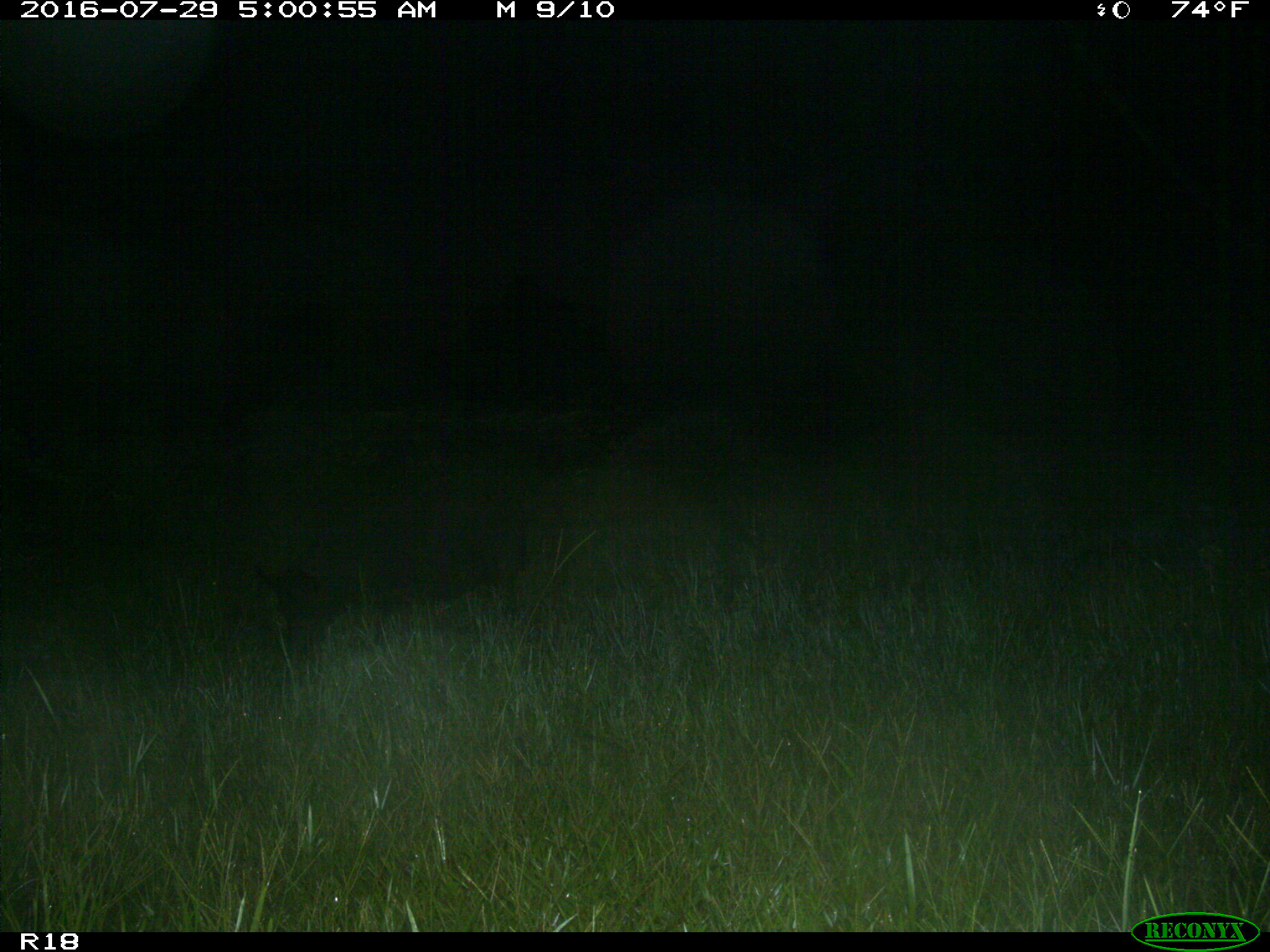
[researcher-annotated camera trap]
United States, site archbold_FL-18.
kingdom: Animalia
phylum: Chordata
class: Mammalia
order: Artiodactyla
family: Suidae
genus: Sus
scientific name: Sus scrofa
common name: wild boar